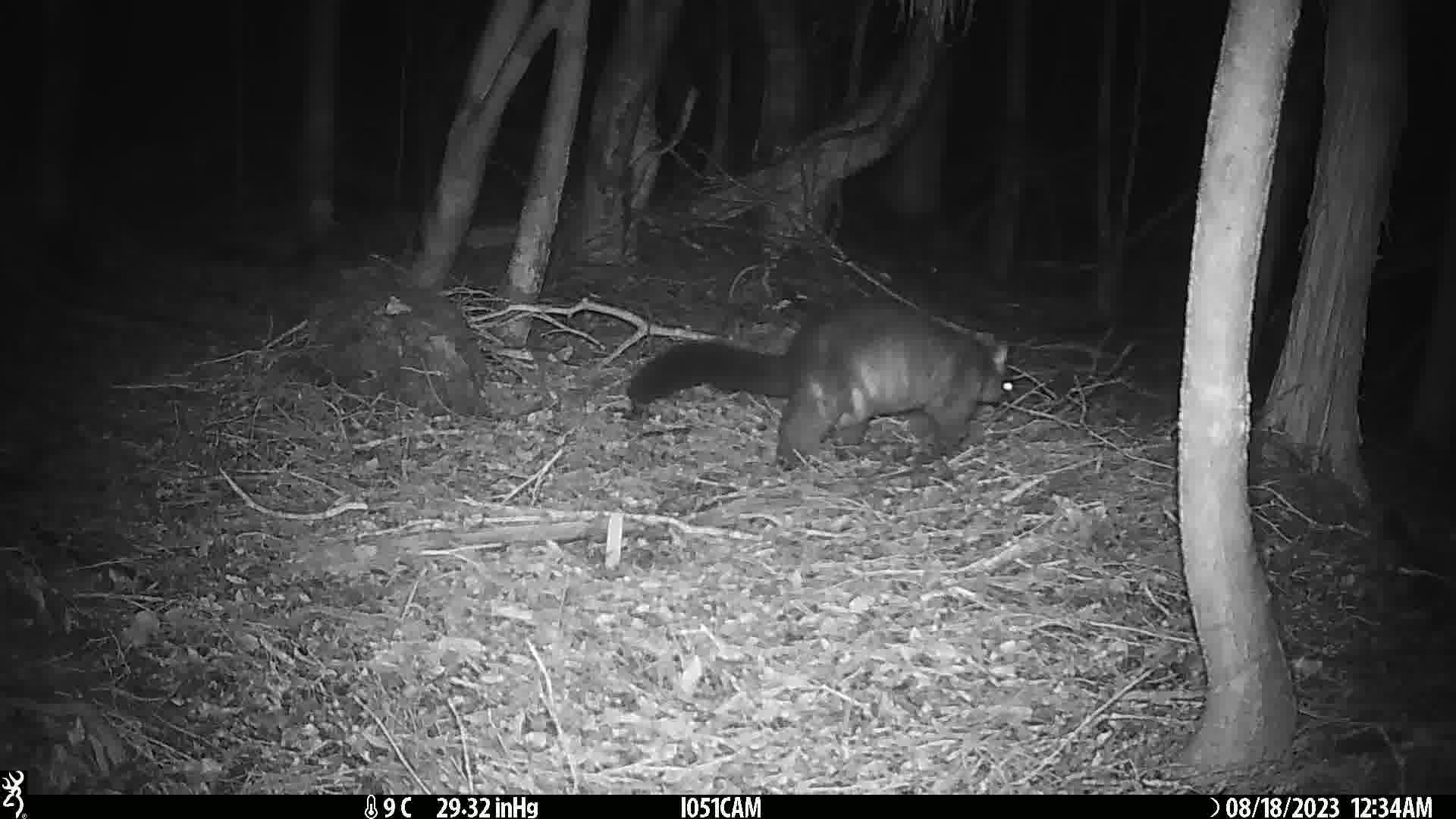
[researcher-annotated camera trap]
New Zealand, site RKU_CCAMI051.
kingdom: Animalia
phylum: Chordata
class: Mammalia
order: Diprotodontia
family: Phalangeridae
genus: Trichosurus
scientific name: Trichosurus vulpecula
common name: common brushtail possum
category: possum